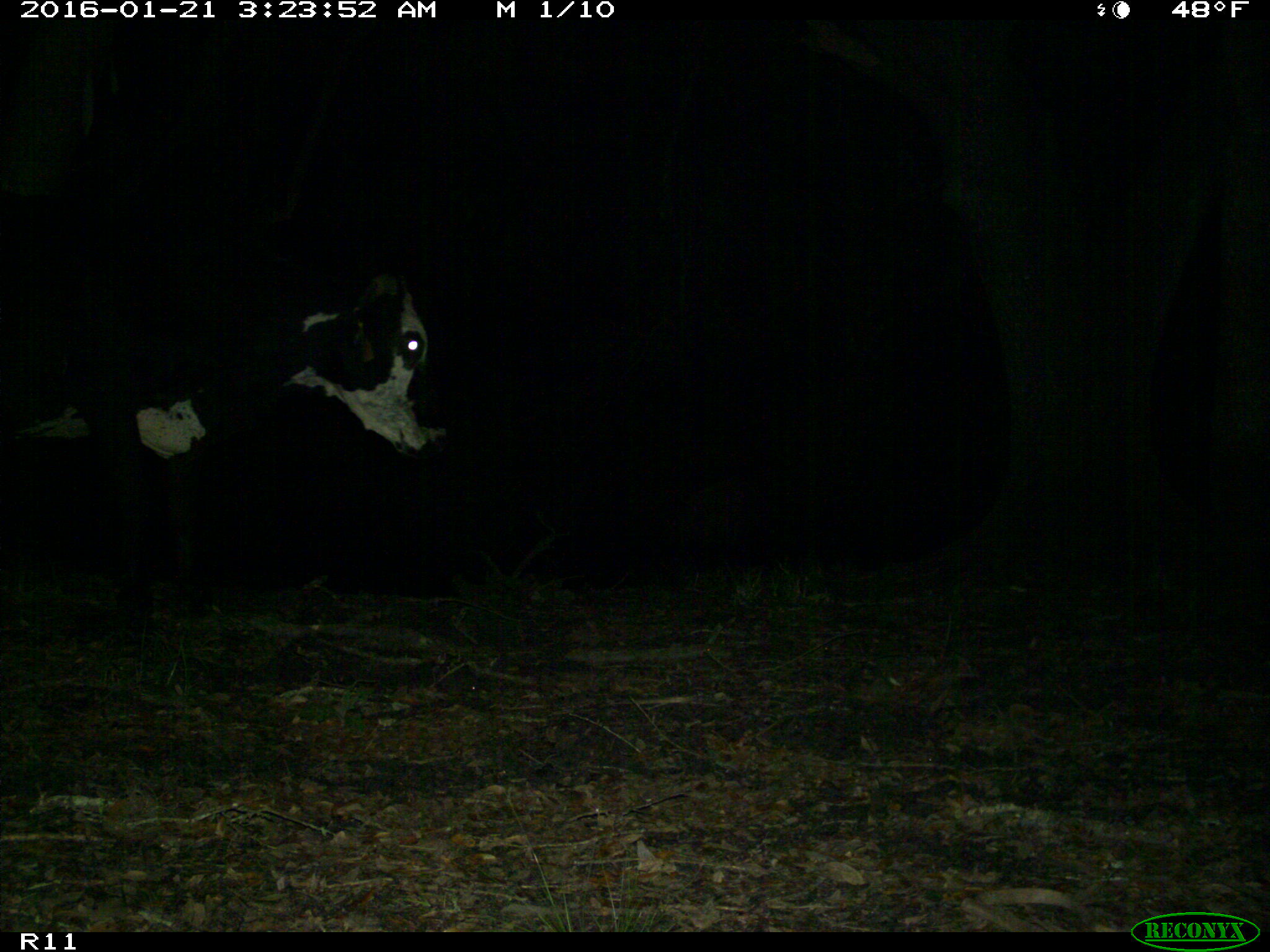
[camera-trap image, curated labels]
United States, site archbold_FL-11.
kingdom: Animalia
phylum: Chordata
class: Mammalia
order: Artiodactyla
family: Bovidae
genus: Bos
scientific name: Bos taurus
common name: domestic cow